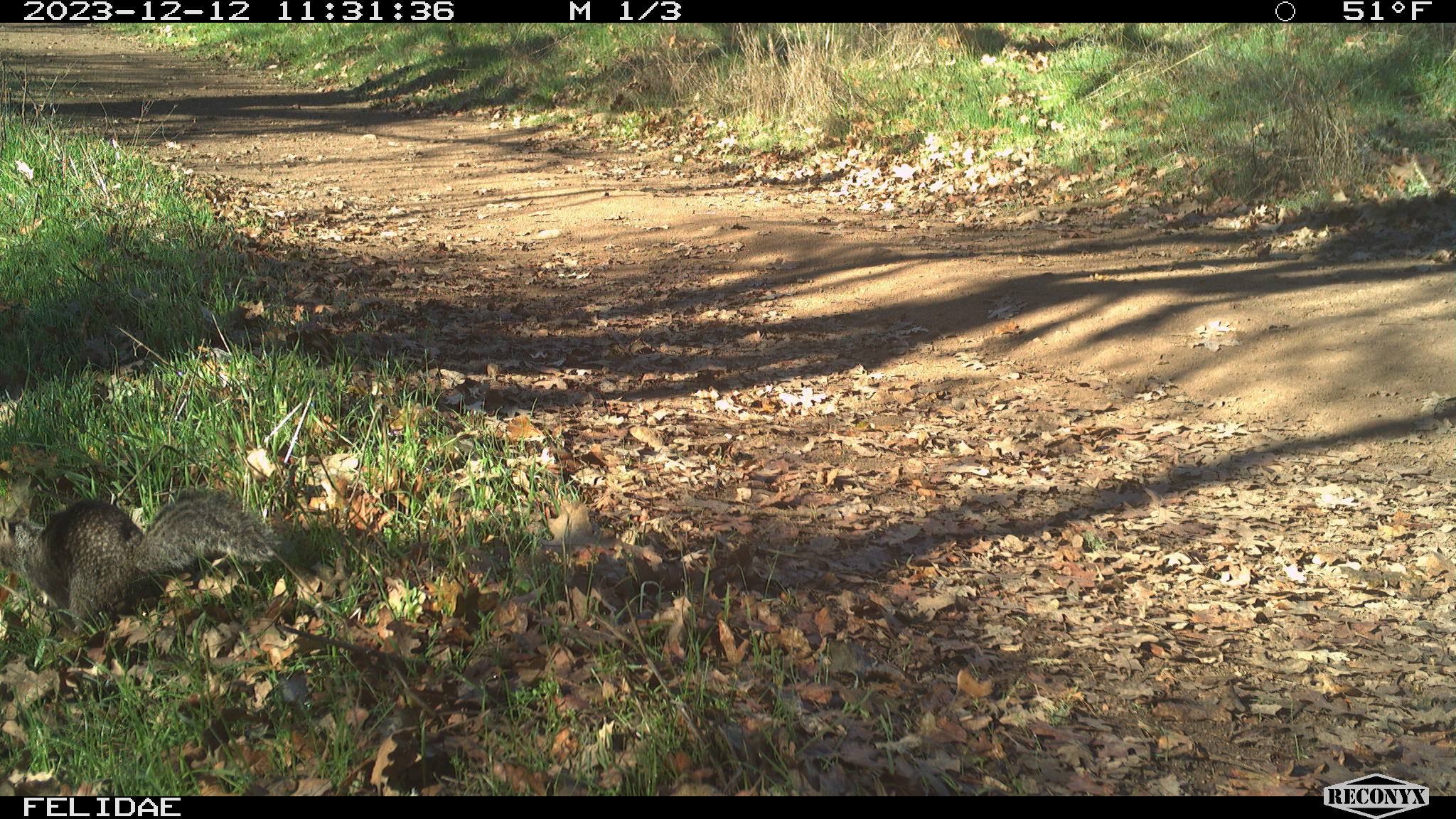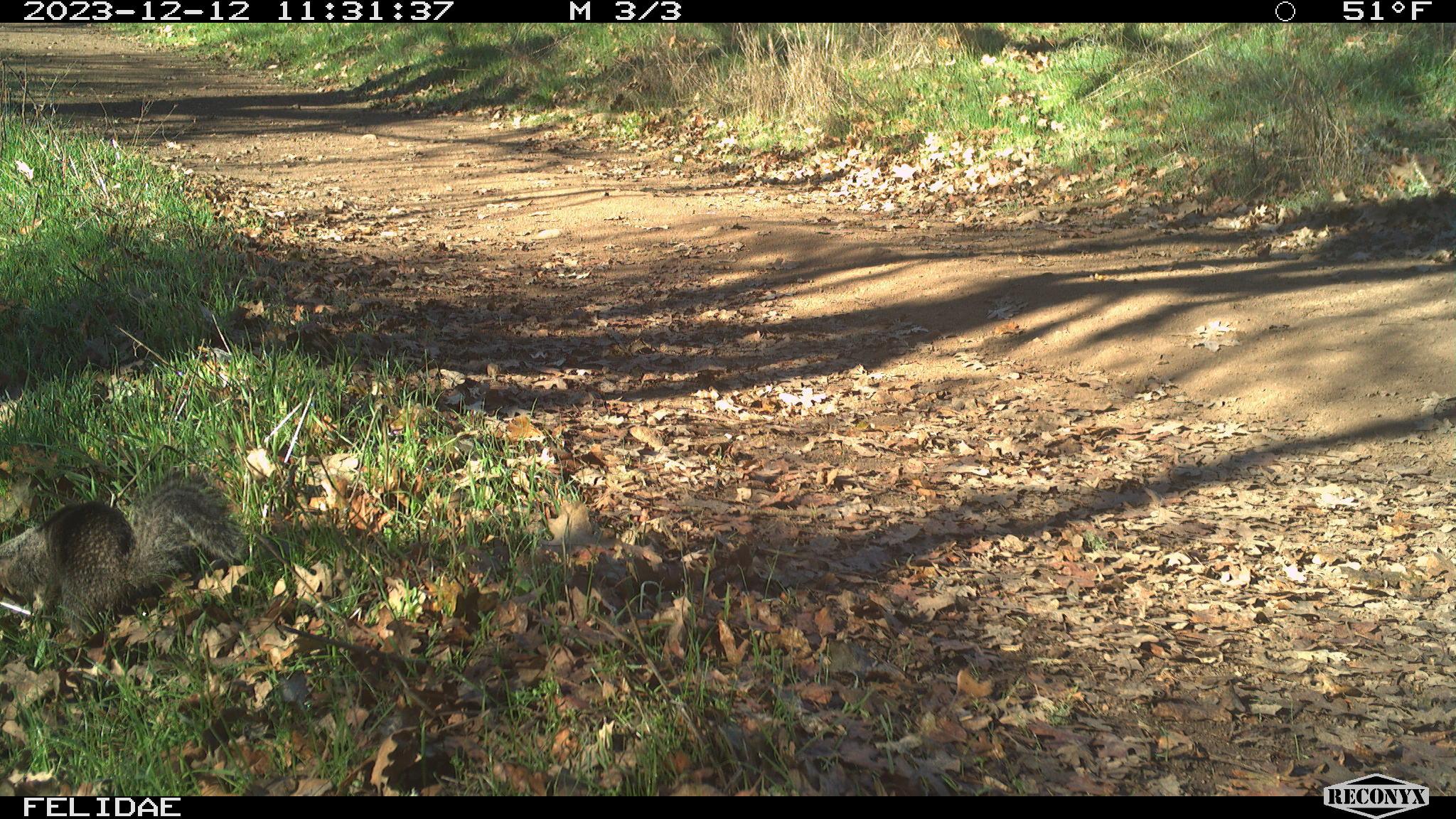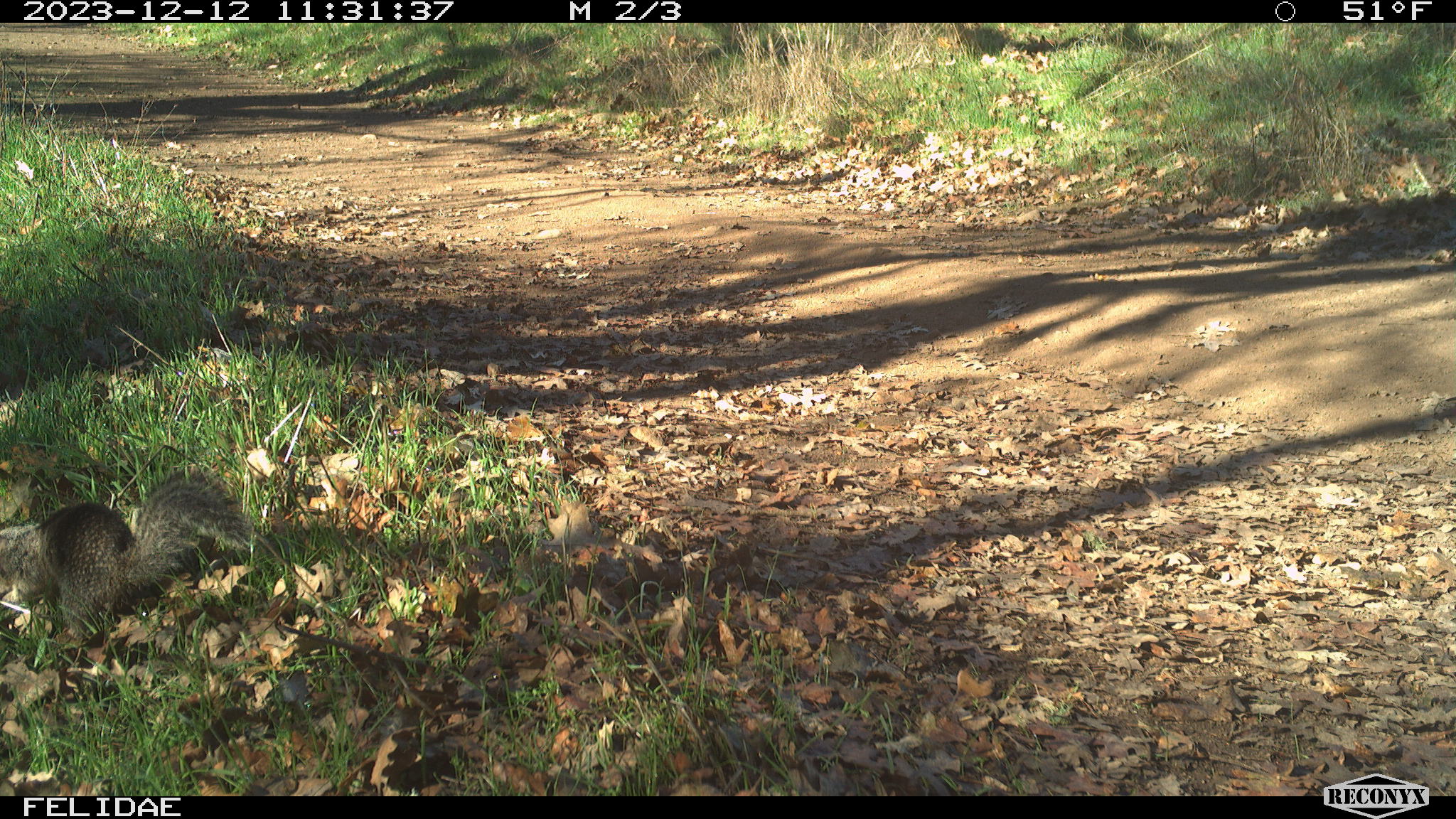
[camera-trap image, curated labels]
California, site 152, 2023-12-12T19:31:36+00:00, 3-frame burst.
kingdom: Animalia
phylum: Chordata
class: Mammalia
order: Rodentia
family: Sciuridae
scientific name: Sciuridae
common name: squirrel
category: unknown squirrel